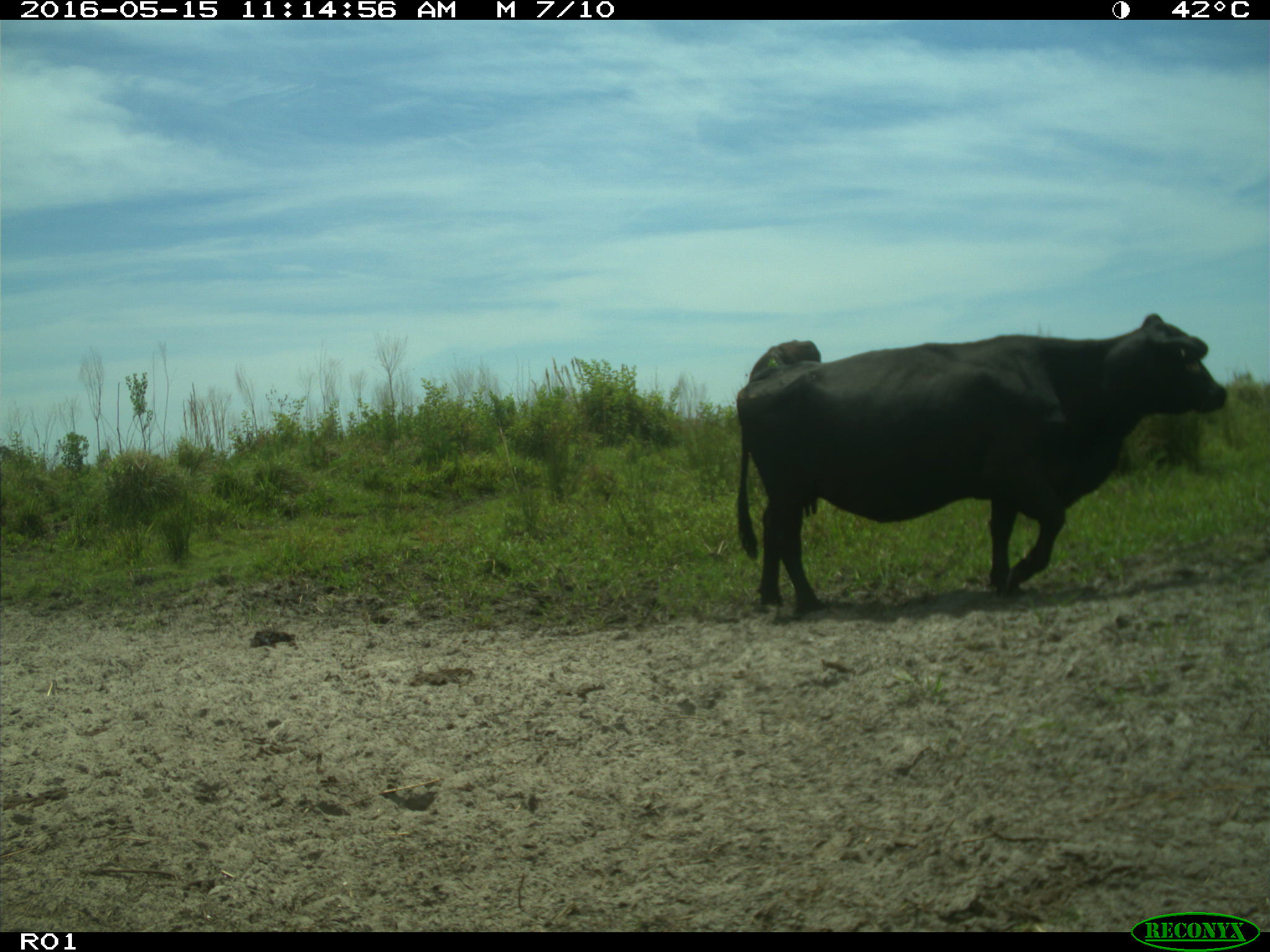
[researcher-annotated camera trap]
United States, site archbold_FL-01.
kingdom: Animalia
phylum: Chordata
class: Mammalia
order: Artiodactyla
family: Bovidae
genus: Bos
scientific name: Bos taurus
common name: domestic cow